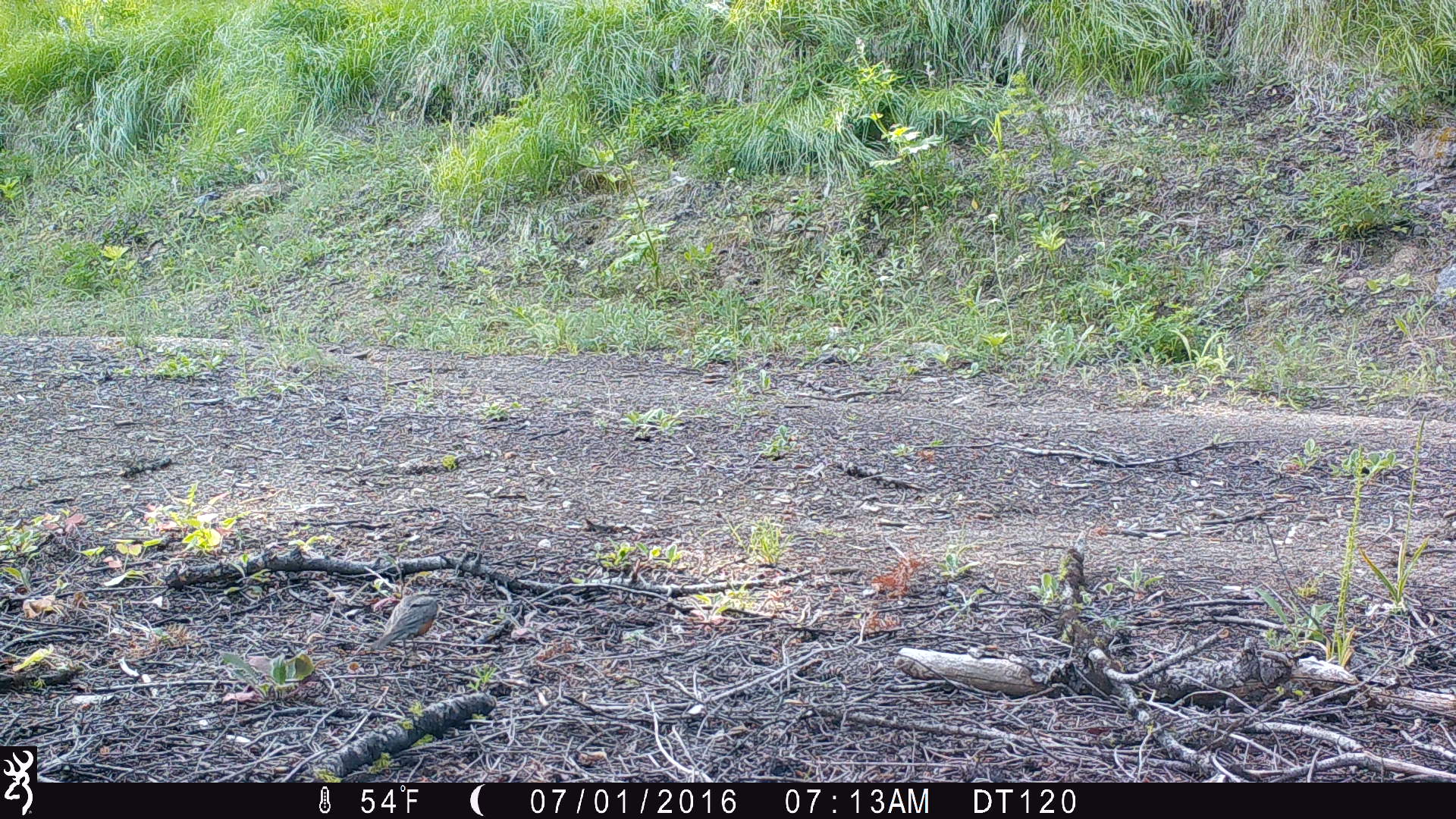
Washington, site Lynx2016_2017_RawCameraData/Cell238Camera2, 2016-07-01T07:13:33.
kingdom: Animalia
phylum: Chordata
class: Aves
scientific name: Aves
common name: birds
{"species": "Aves (birds)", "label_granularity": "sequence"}